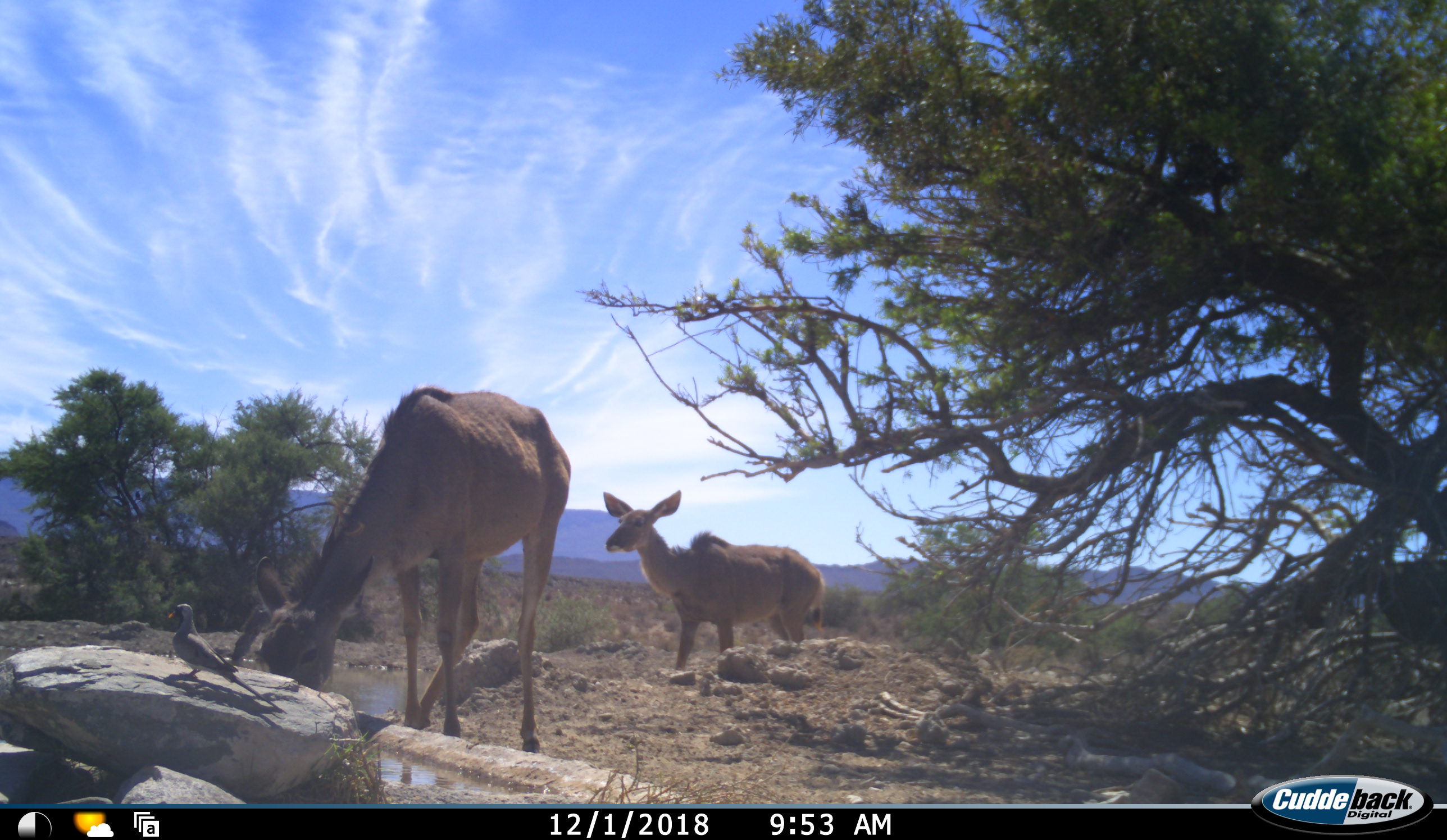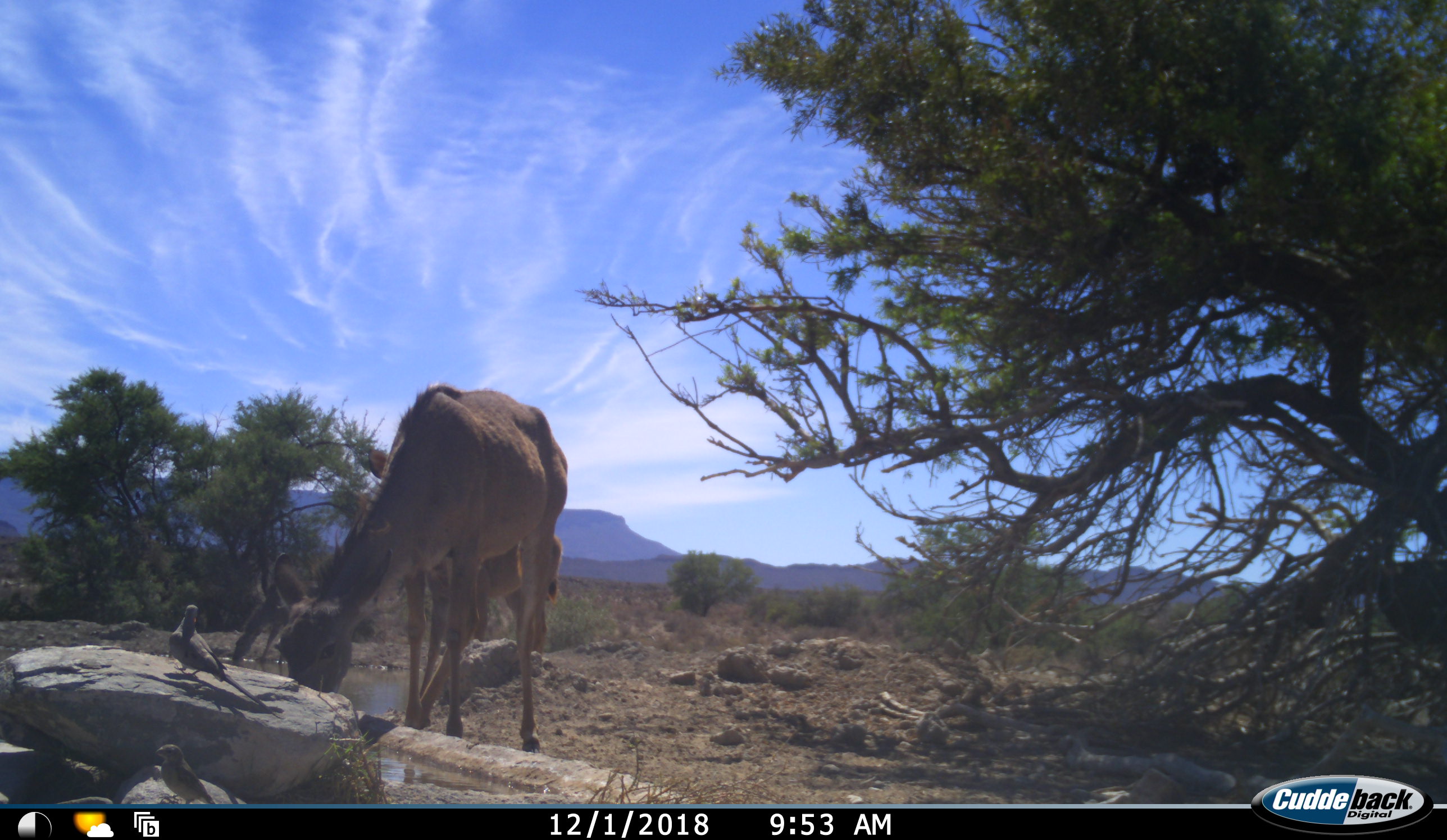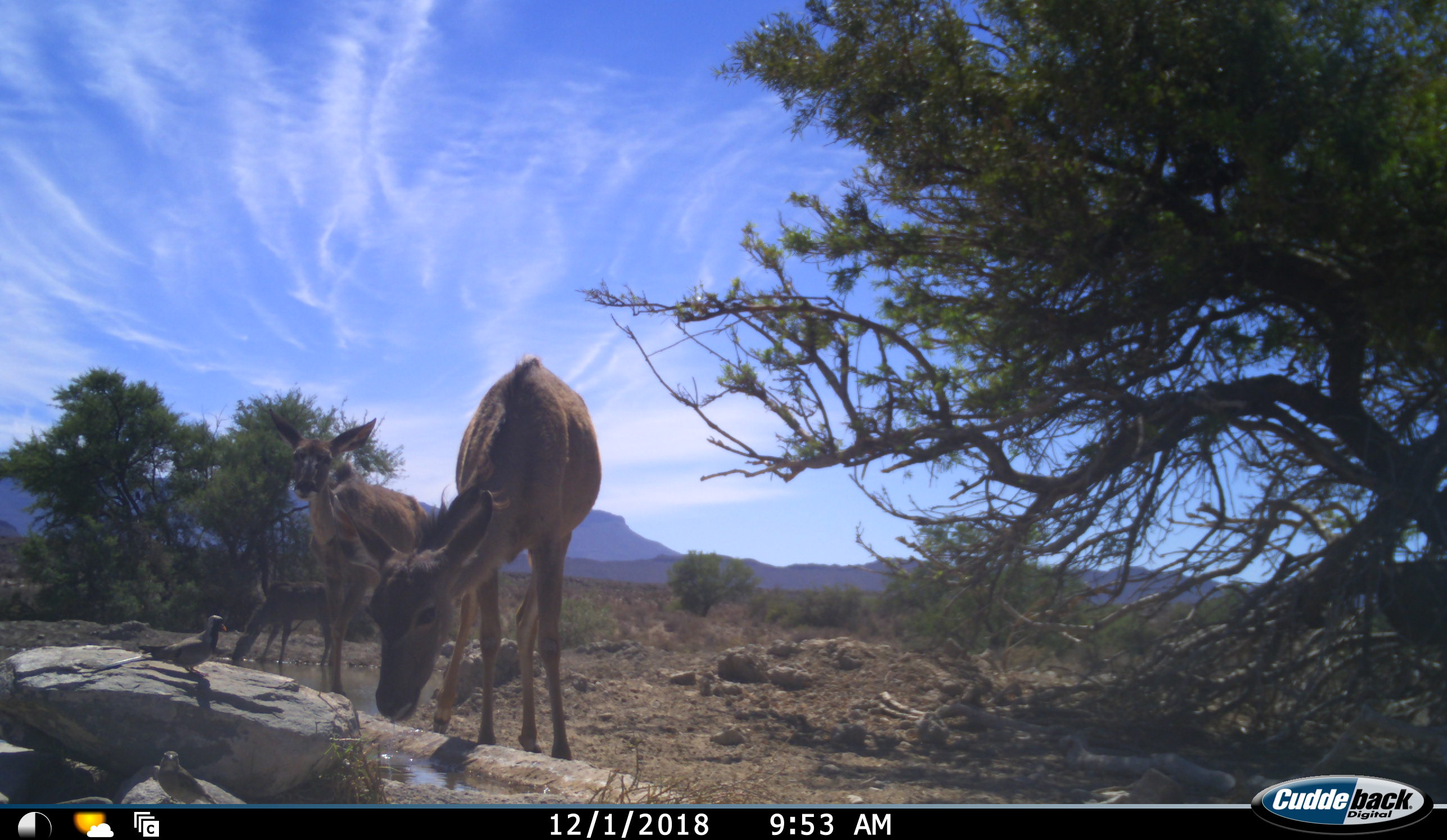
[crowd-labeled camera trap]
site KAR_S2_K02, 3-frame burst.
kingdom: Animalia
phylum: Chordata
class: Aves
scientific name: Aves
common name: bird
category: birdother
Birdother (bird) (Aves), count 2. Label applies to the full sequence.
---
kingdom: Animalia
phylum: Chordata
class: Mammalia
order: Artiodactyla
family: Bovidae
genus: Tragelaphus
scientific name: Tragelaphus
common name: kudu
Kudu (Tragelaphus), count 3. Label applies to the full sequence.